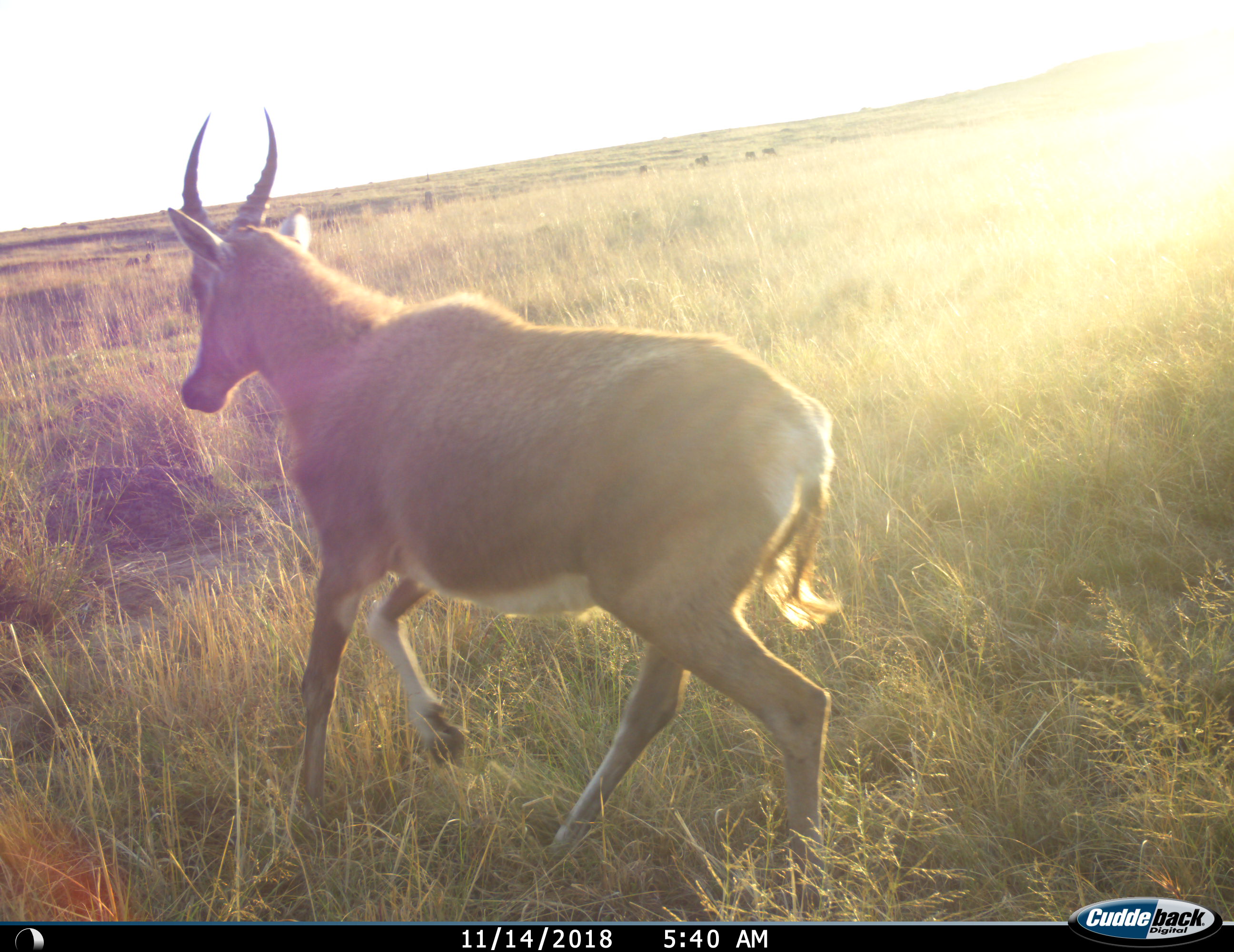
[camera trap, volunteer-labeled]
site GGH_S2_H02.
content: unidentified animal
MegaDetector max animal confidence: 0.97